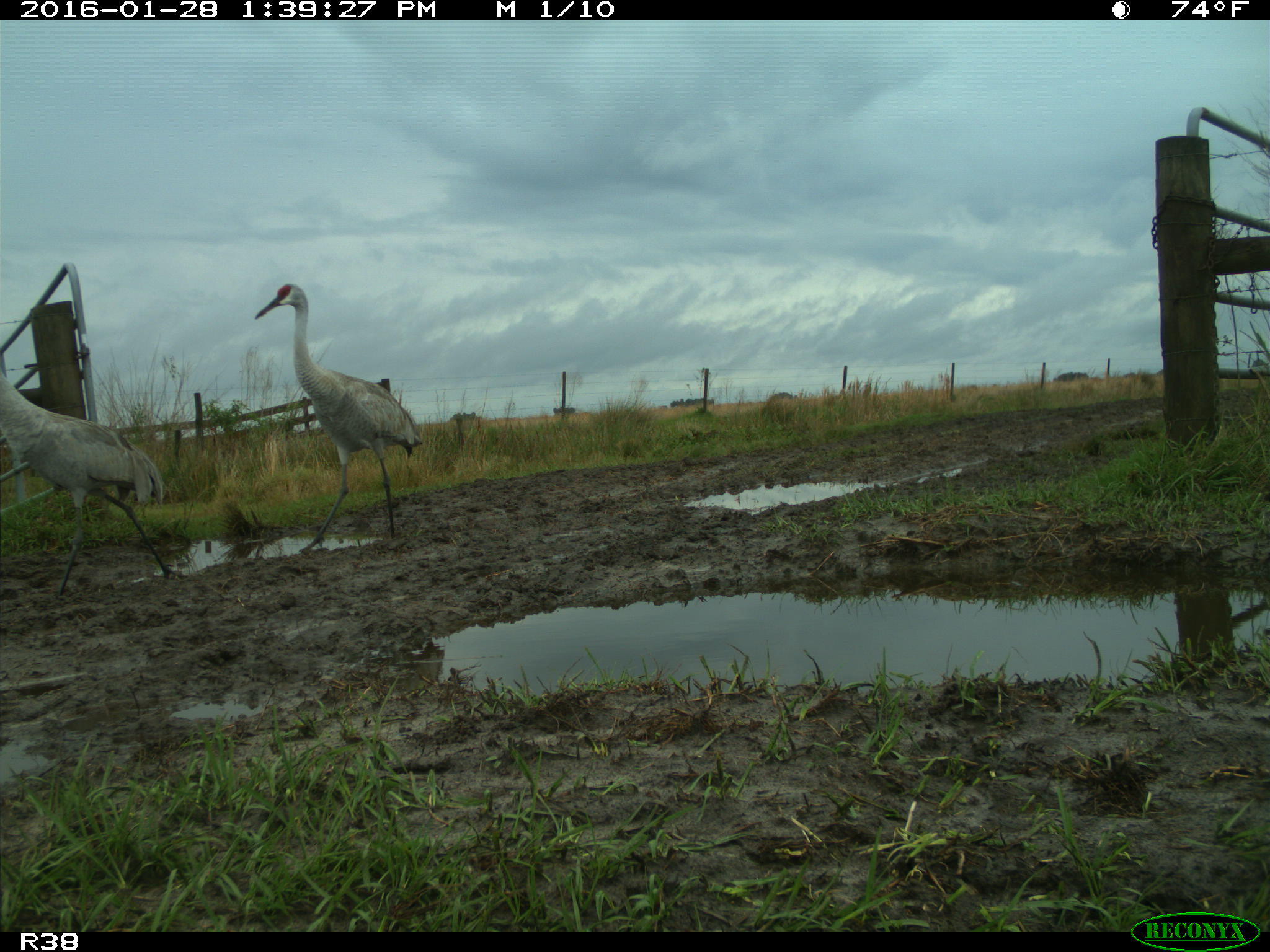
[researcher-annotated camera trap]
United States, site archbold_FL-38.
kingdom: Animalia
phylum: Chordata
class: Aves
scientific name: Aves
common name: birds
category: unidentified bird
Unidentified bird (birds) (Aves).